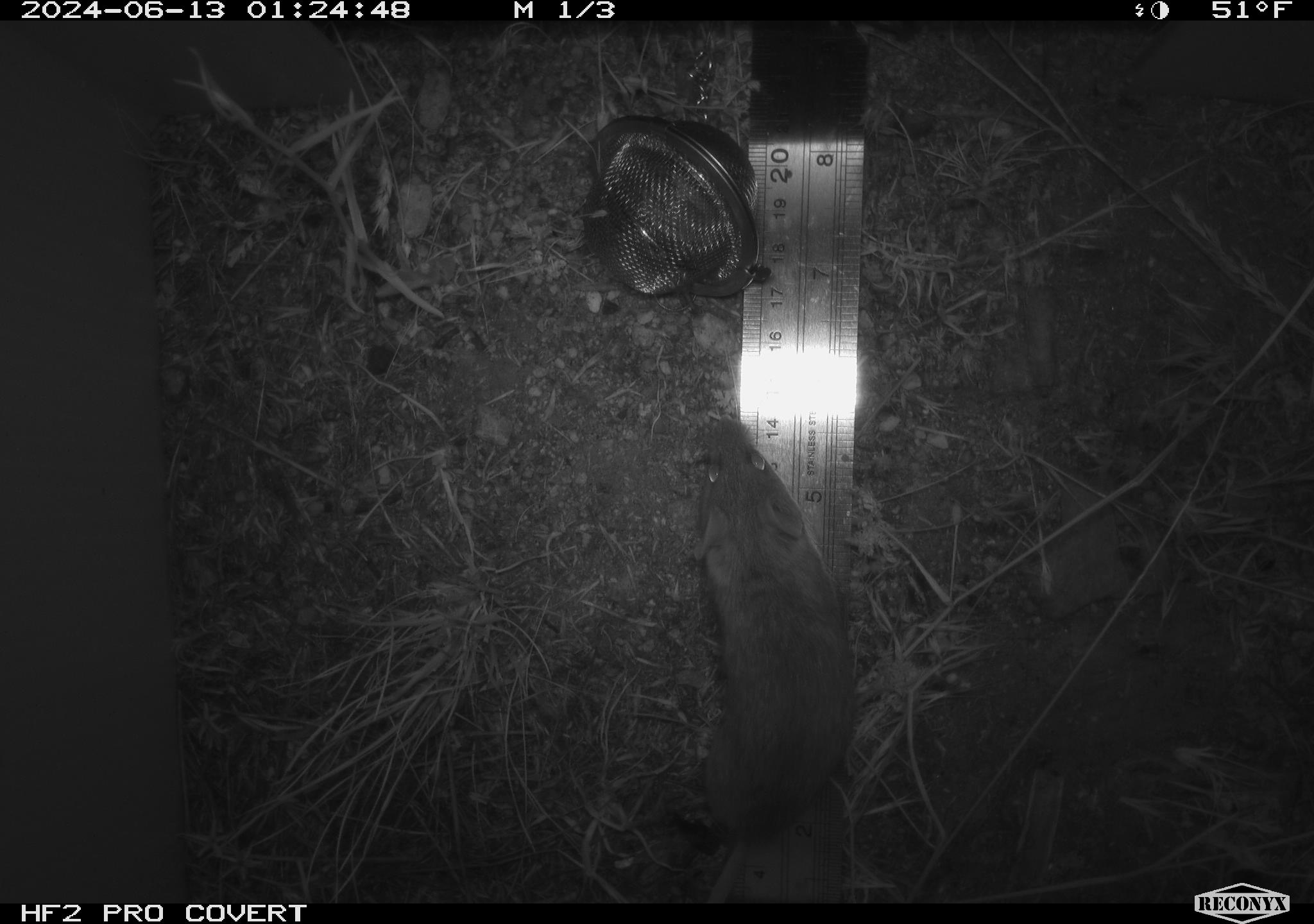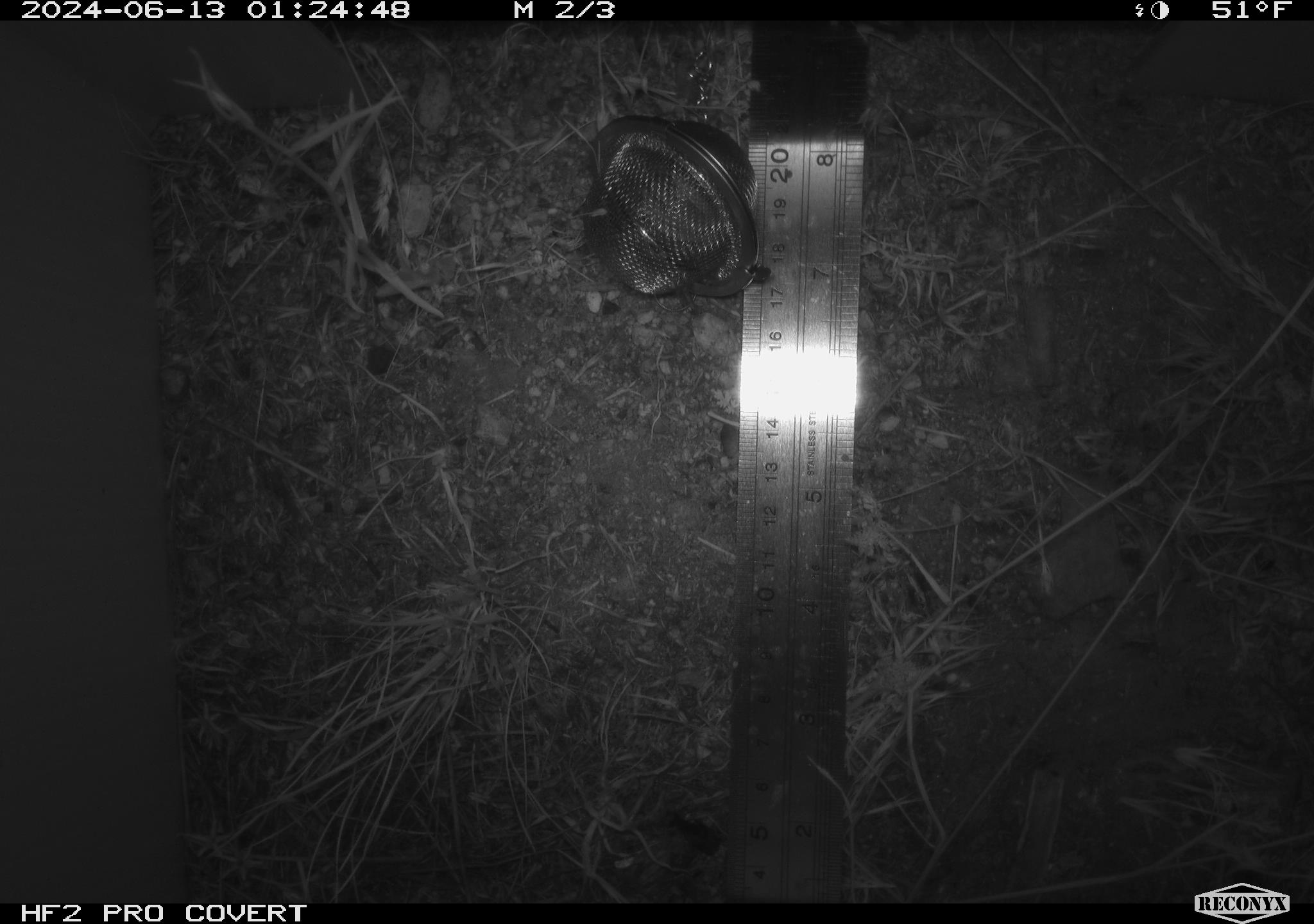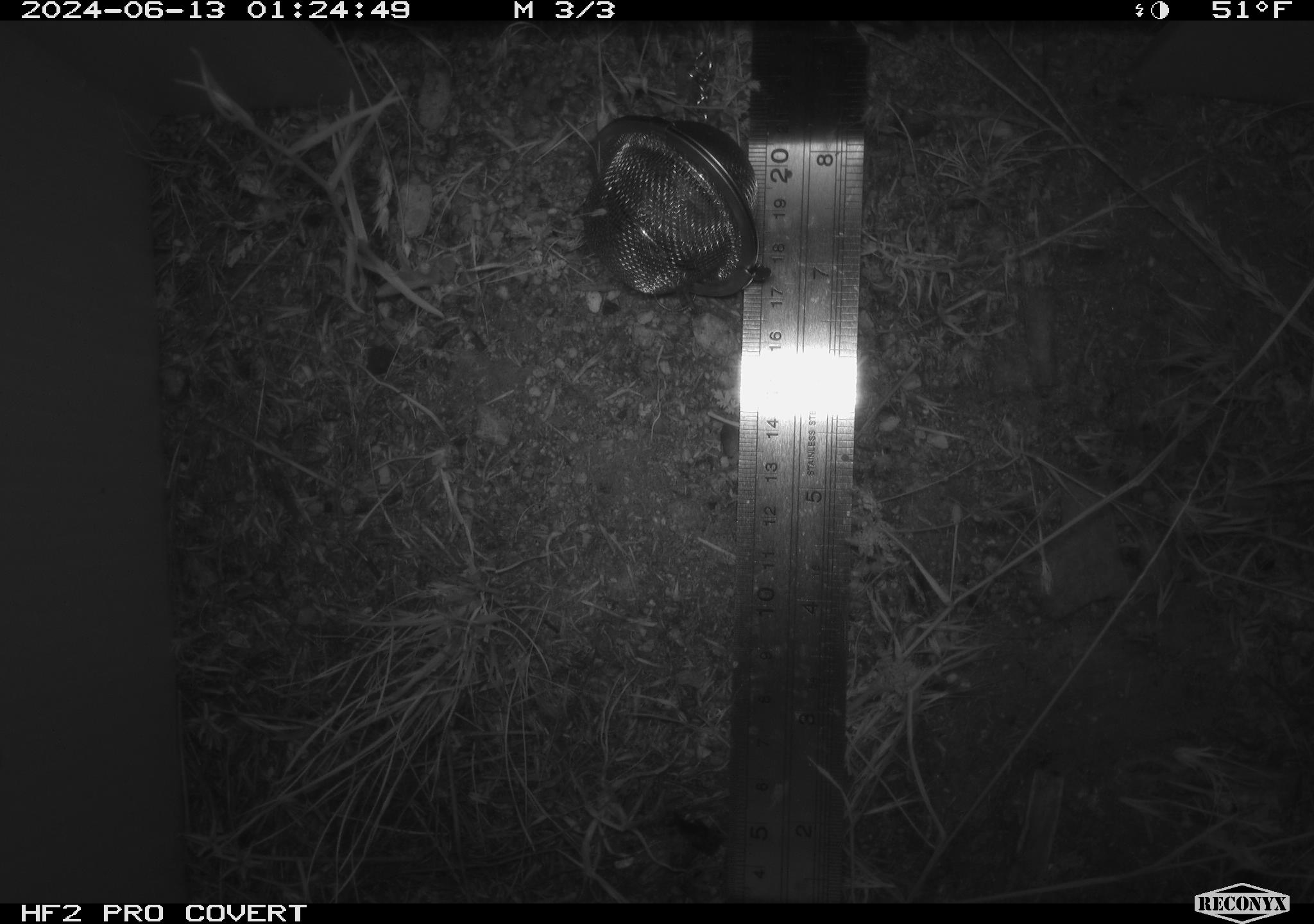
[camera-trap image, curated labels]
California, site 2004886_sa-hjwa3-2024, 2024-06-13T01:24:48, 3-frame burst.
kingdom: Animalia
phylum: Chordata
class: Mammalia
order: Rodentia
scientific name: Rodentia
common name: rodent